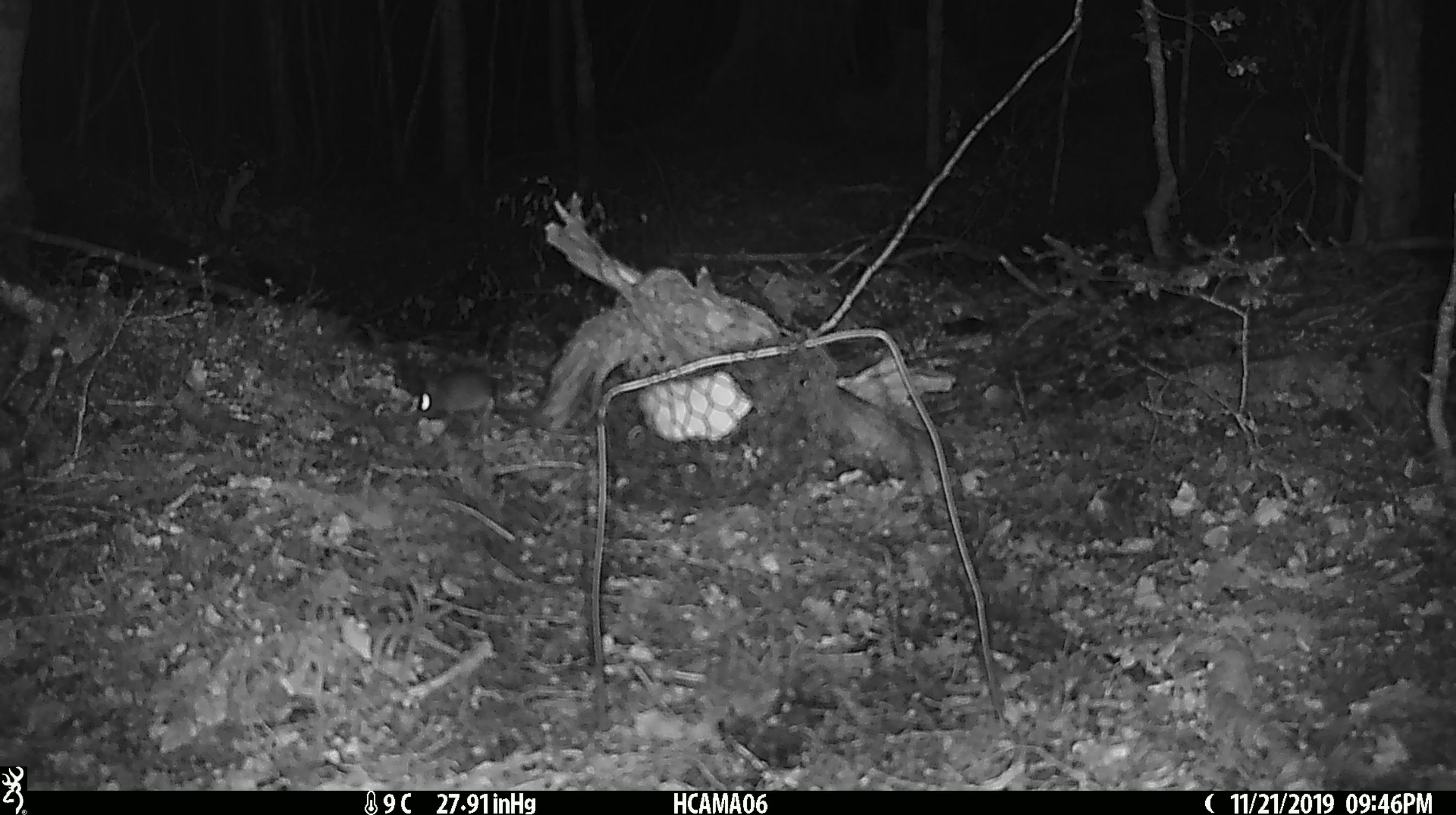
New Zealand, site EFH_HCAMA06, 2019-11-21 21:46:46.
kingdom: Animalia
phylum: Chordata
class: Mammalia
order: Rodentia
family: Muridae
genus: Mus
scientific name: Mus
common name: mouse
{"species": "mouse (Mus)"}